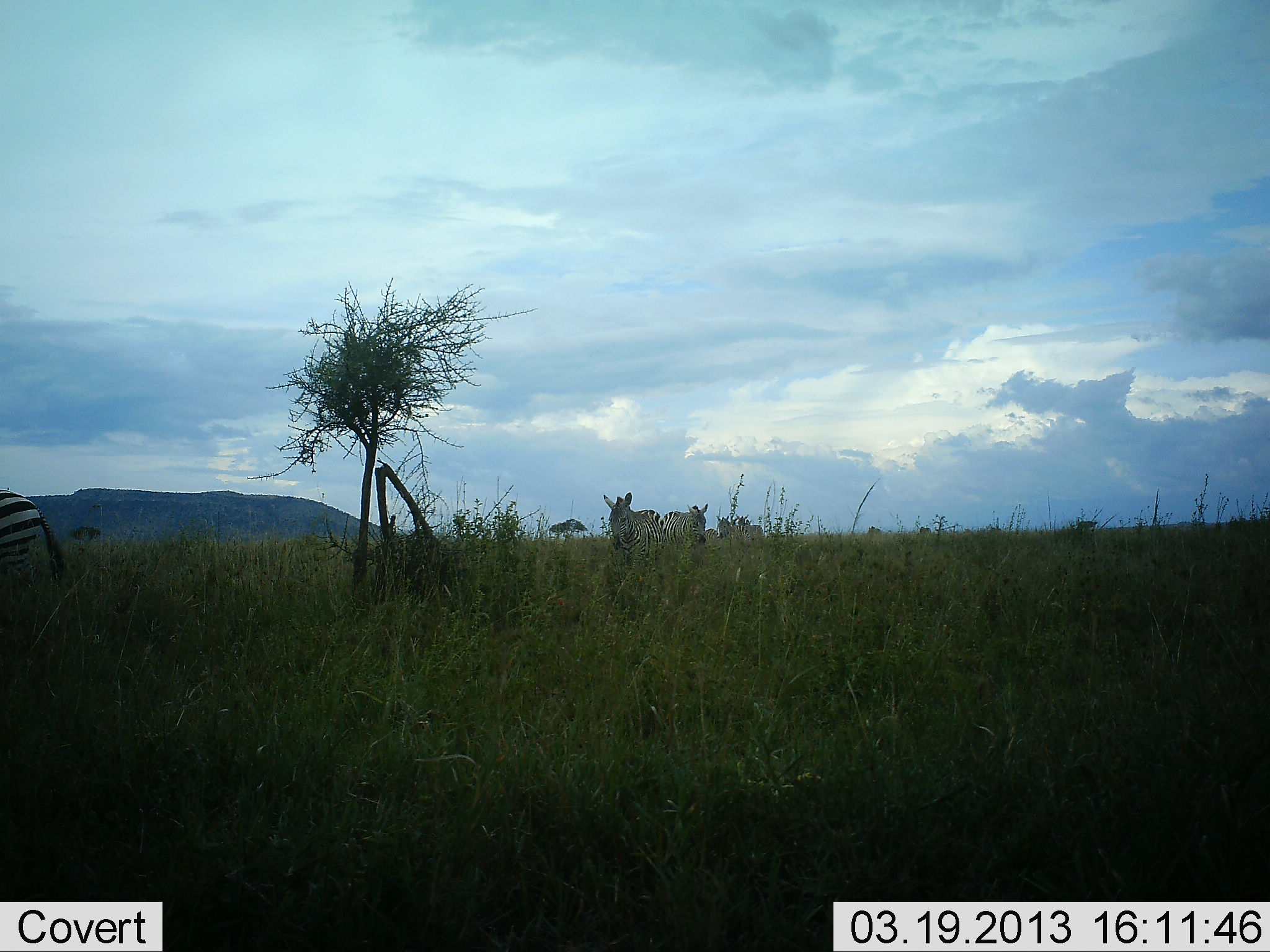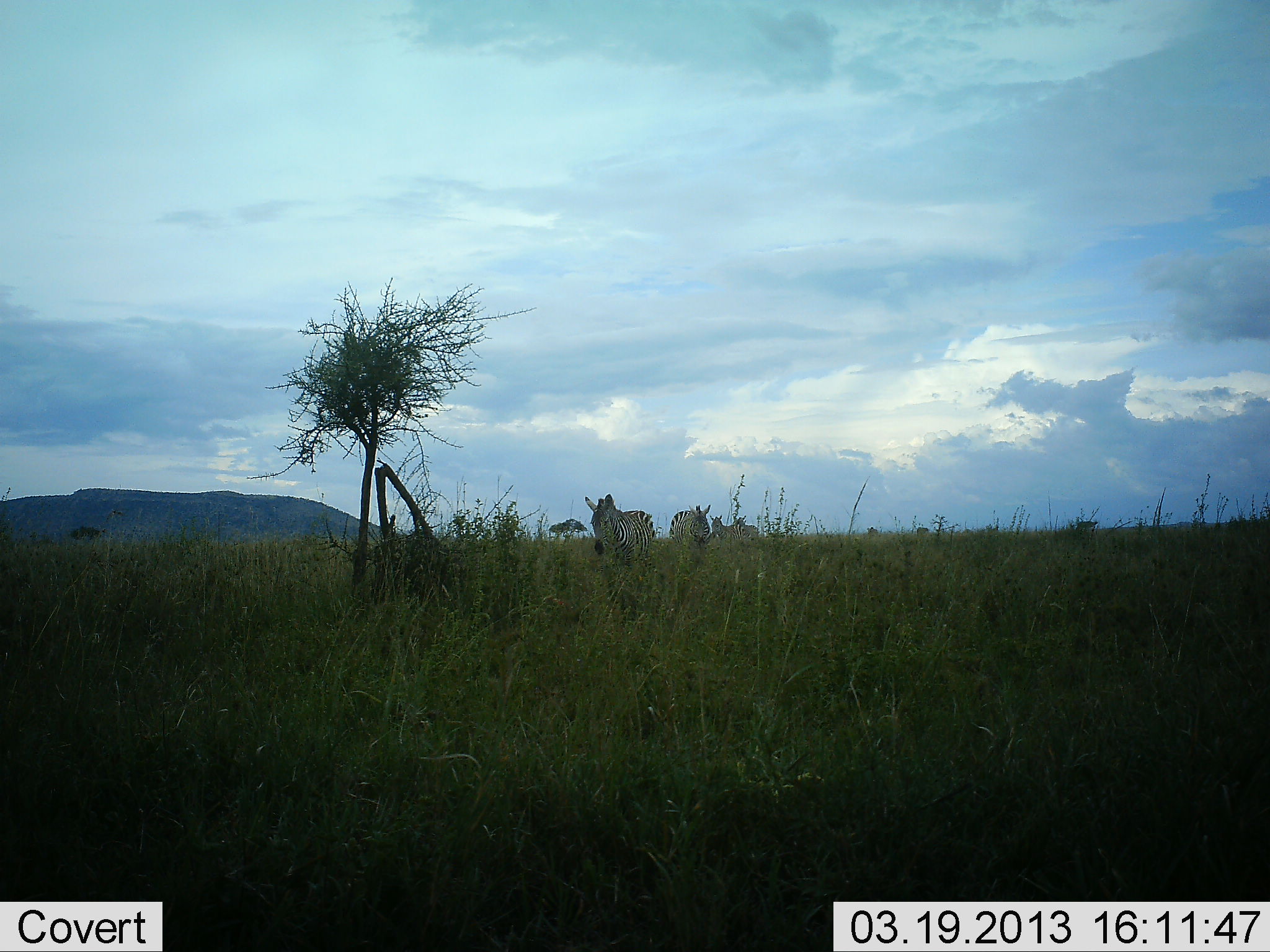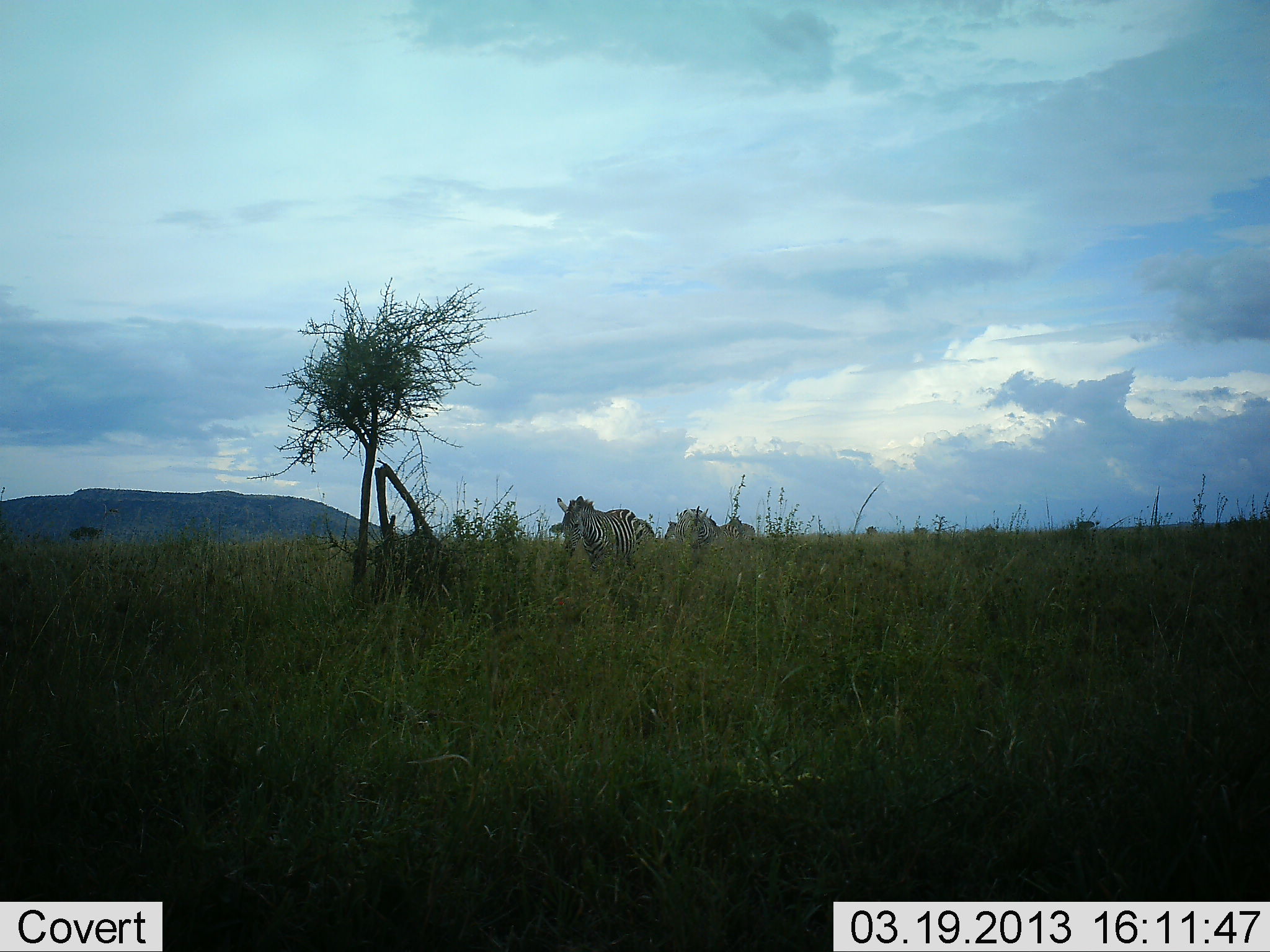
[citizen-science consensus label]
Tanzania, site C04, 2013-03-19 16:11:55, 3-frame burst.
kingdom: Animalia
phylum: Chordata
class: Mammalia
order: Perissodactyla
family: Equidae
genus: Equus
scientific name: Equus quagga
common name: plains zebra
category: zebra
Zebra (plains zebra) (Equus quagga), count 5. Behavior (volunteer vote fractions): standing 6%, resting 0%, moving 94%, interacting 0%. Young present (vote fraction): 0%. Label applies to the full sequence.